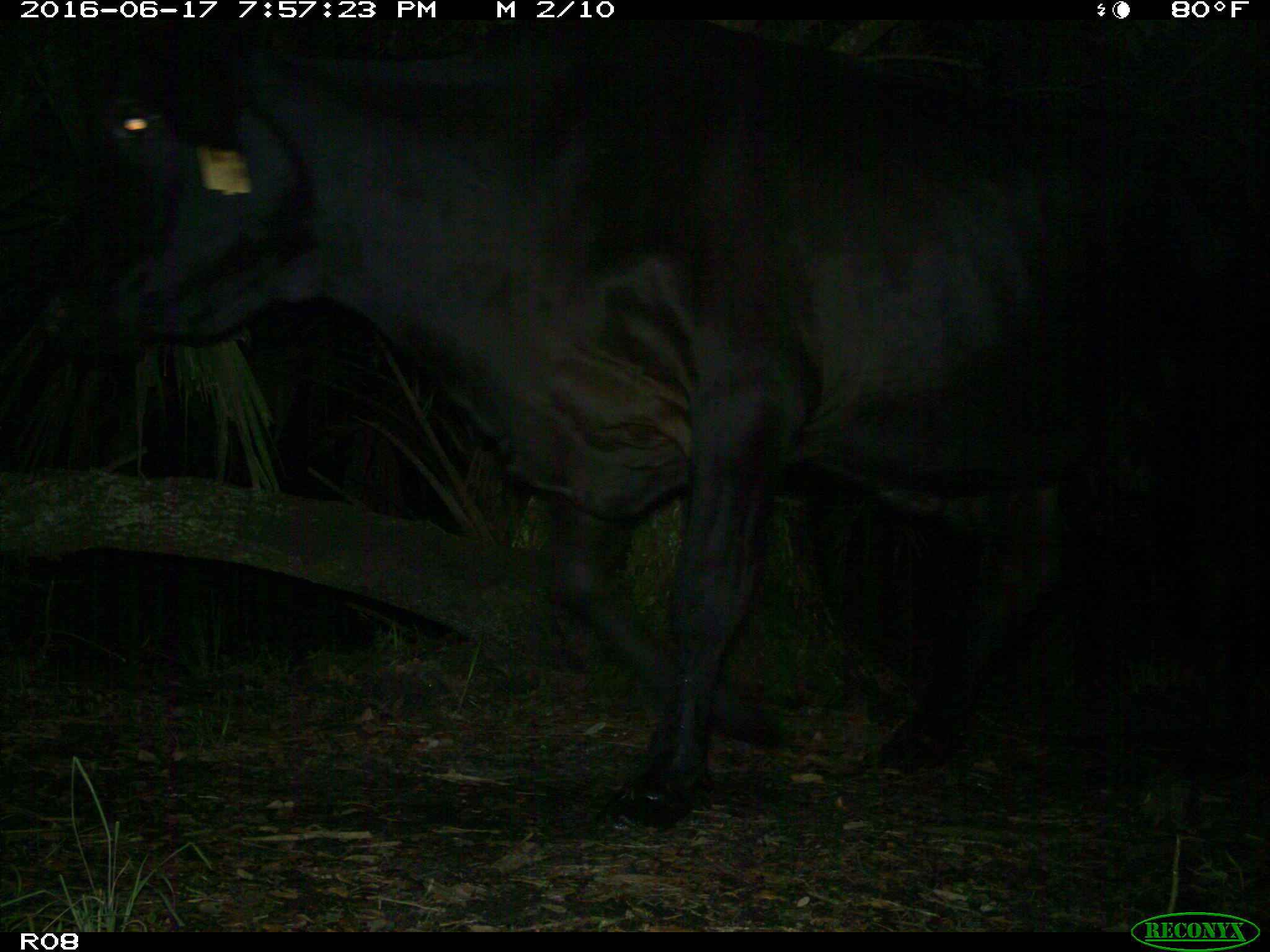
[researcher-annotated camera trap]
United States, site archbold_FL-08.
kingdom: Animalia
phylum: Chordata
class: Mammalia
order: Artiodactyla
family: Bovidae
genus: Bos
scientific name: Bos taurus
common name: domestic cow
Bos taurus (domestic cow).